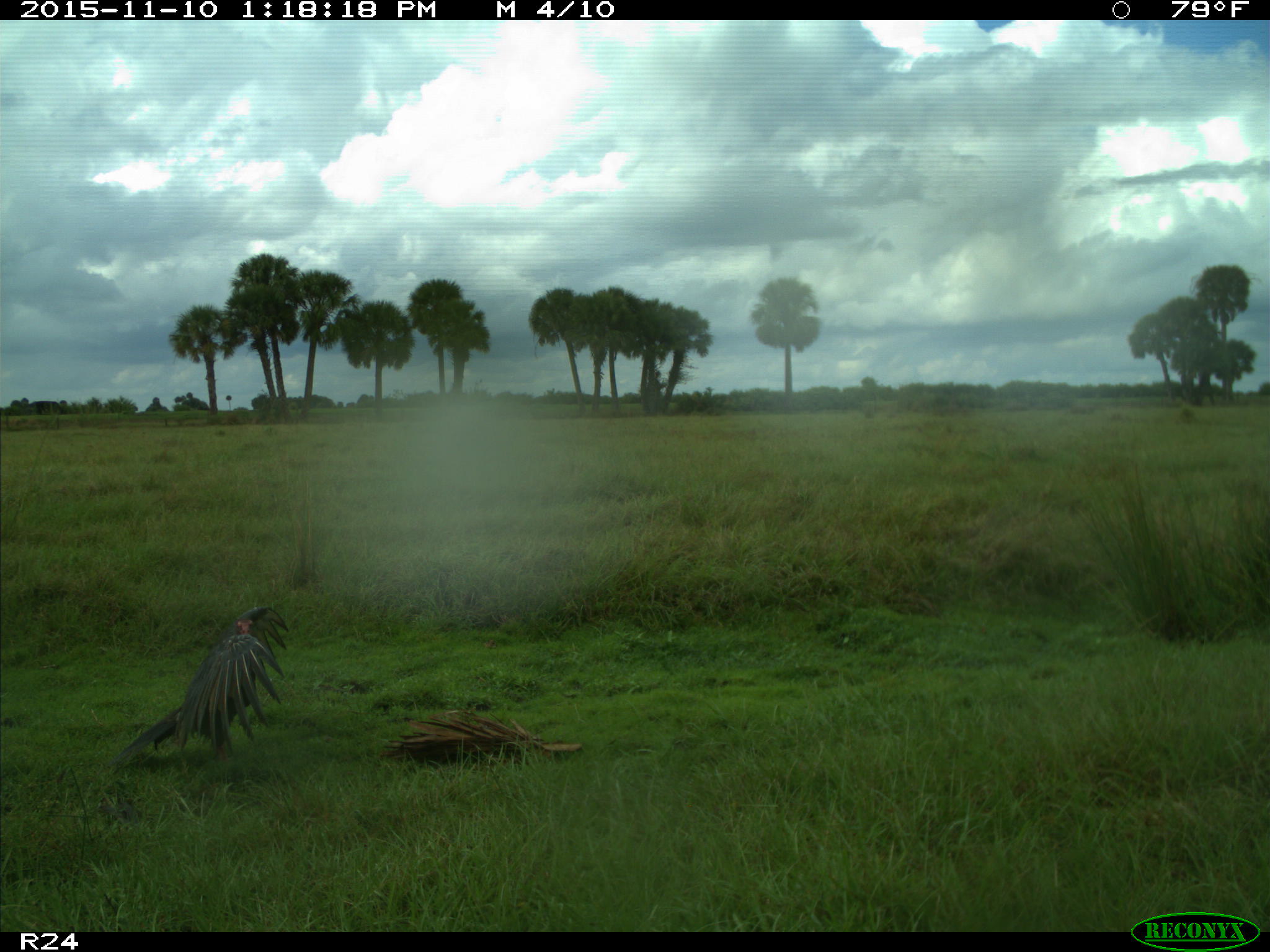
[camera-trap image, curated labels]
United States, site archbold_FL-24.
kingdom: Animalia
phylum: Chordata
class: Aves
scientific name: Aves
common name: birds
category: unidentified bird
Unidentified bird (birds) (Aves).